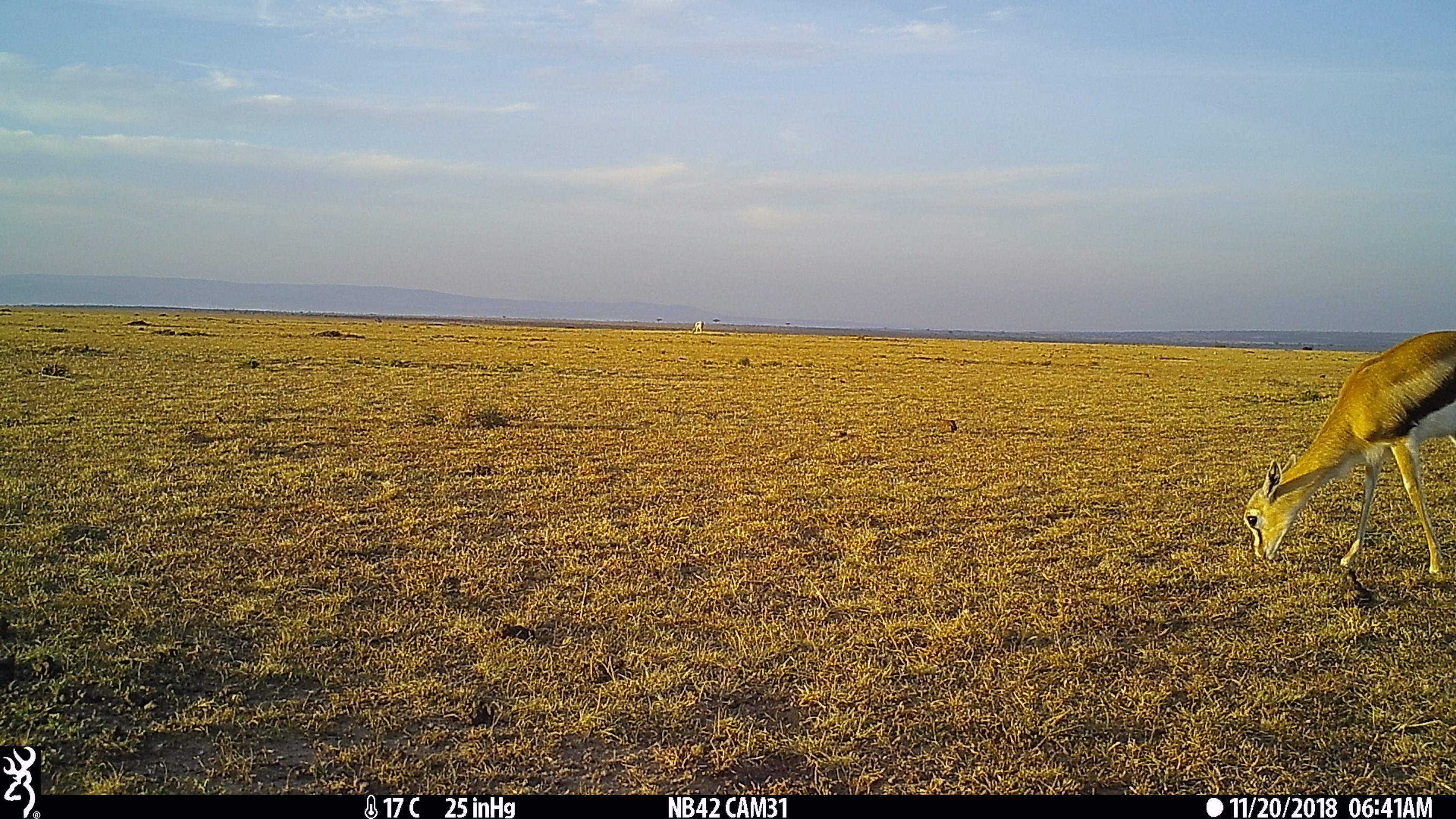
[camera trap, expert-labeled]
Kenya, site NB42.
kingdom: Animalia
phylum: Chordata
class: Mammalia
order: Artiodactyla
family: Bovidae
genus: Eudorcas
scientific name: Eudorcas thomsonii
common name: thomon's gazelle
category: gazelle thomsons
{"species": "gazelle thomsons (thomon's gazelle) (Eudorcas thomsonii)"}